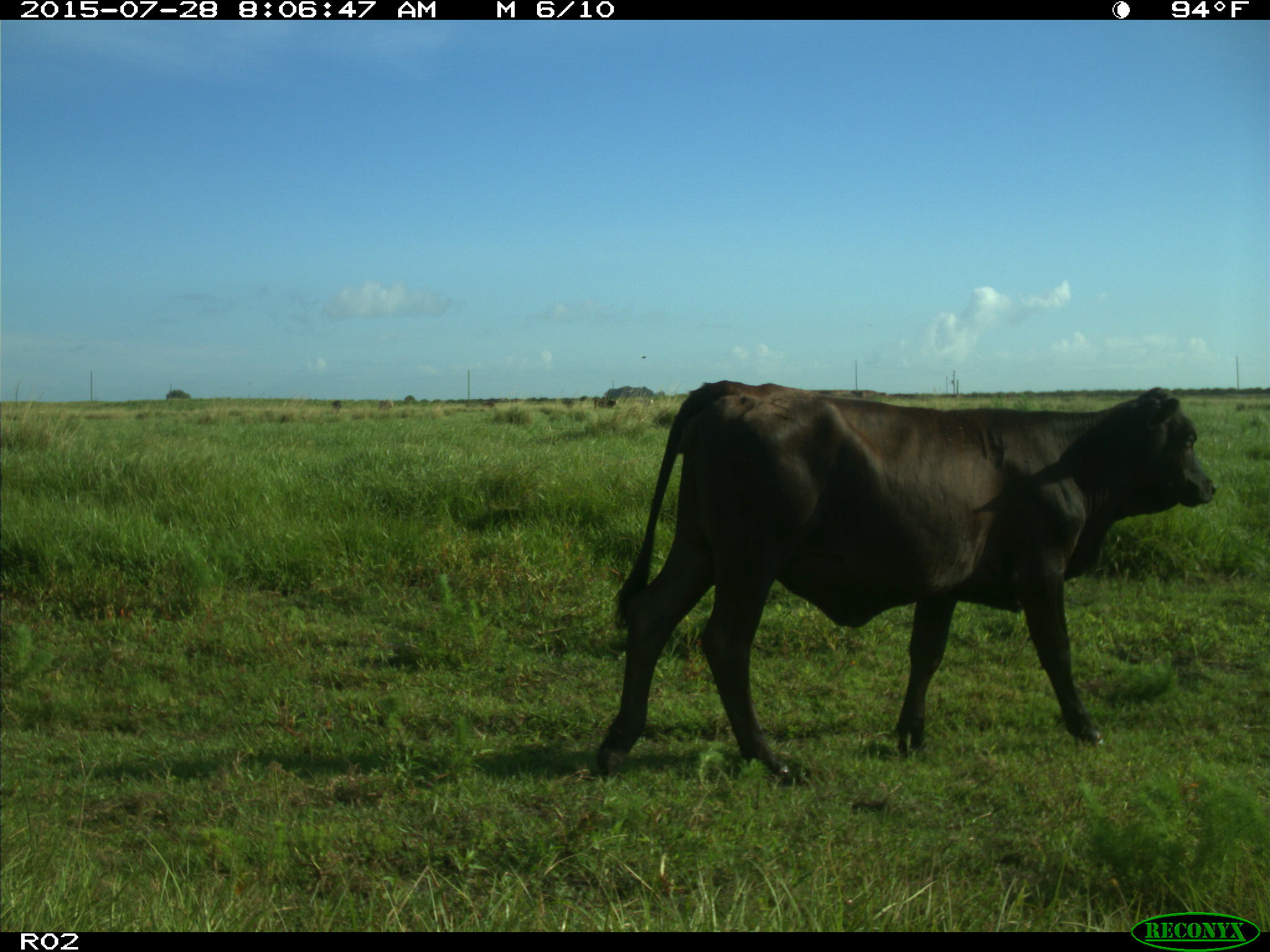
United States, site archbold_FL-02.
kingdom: Animalia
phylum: Chordata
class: Mammalia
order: Artiodactyla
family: Bovidae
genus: Bos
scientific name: Bos taurus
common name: domestic cow